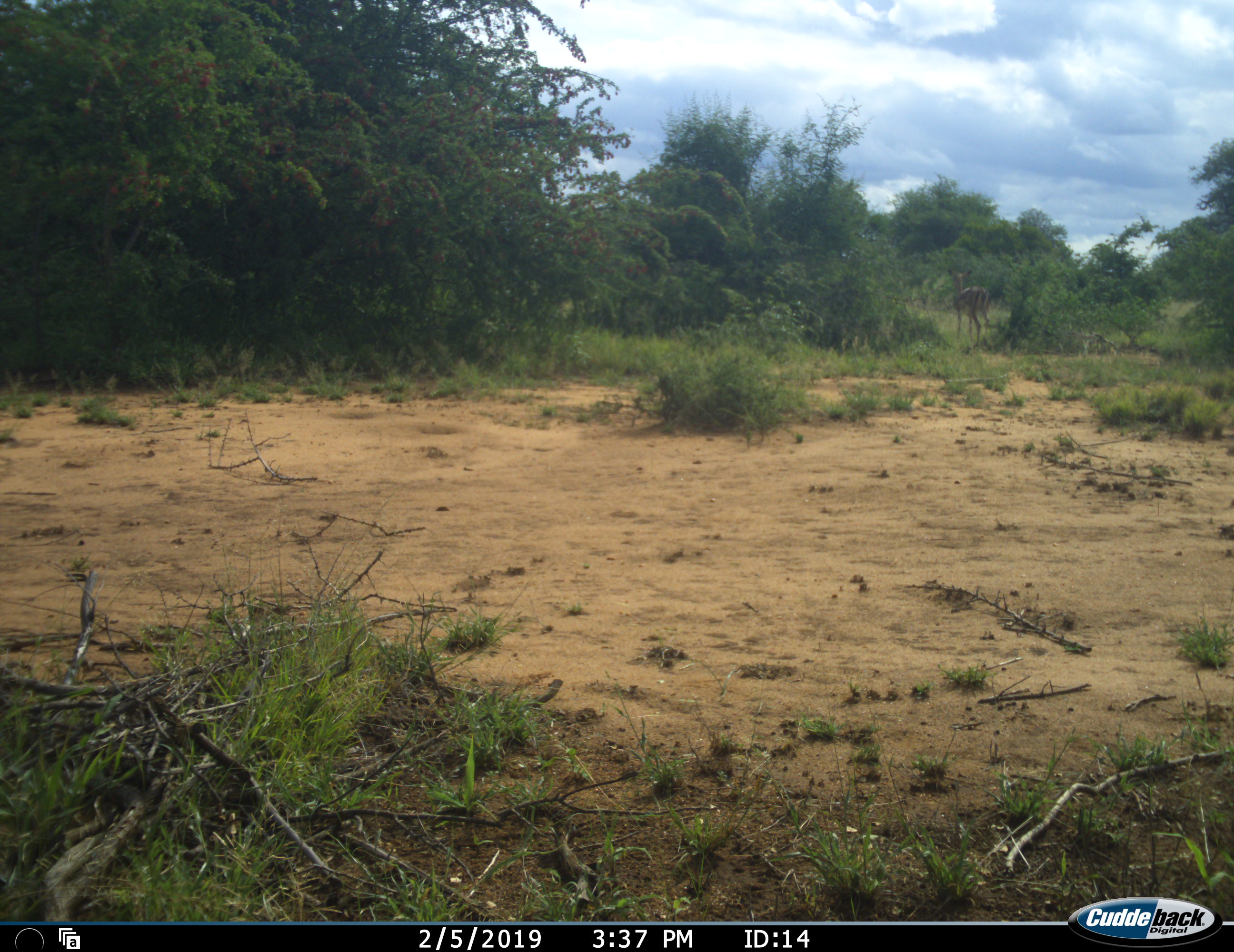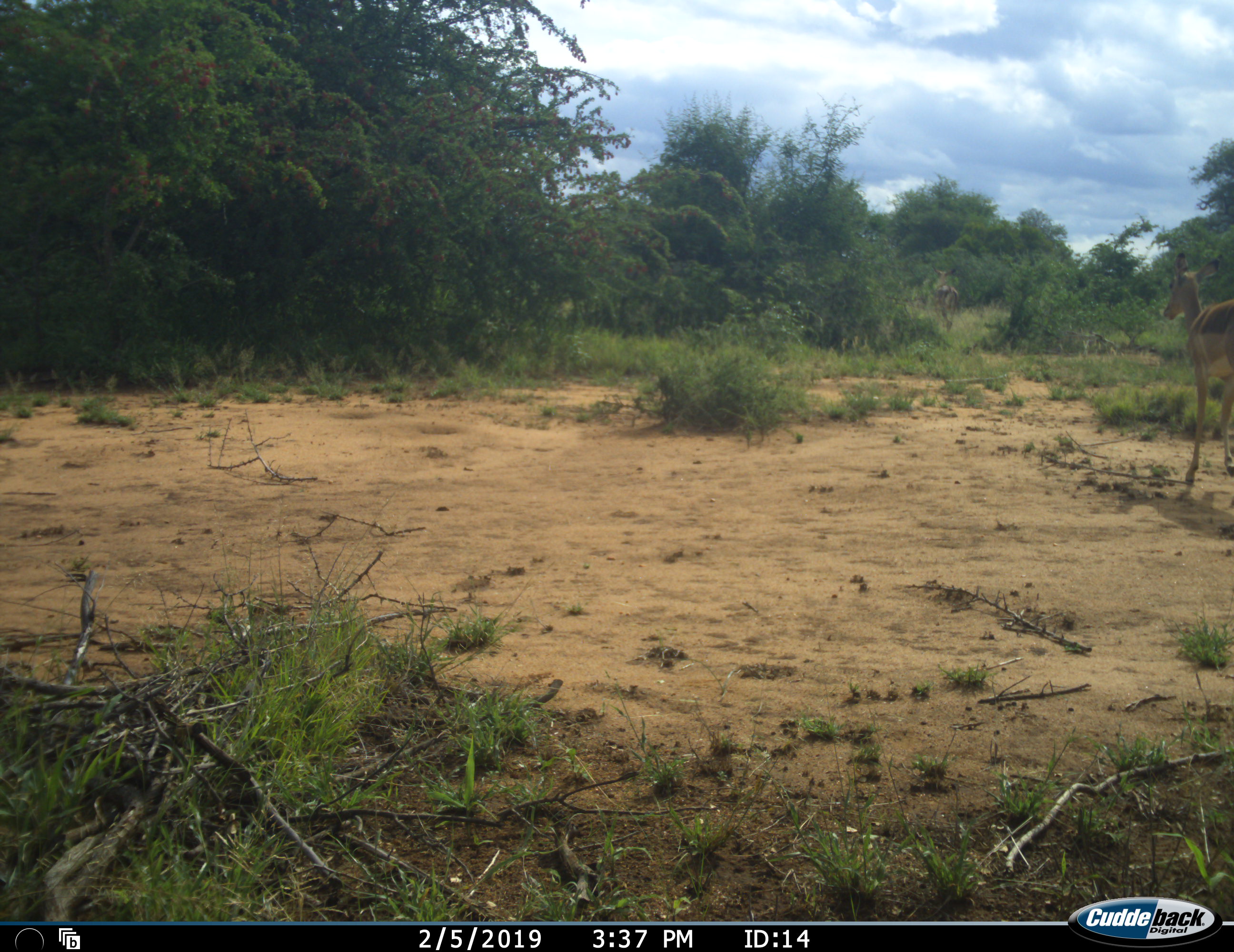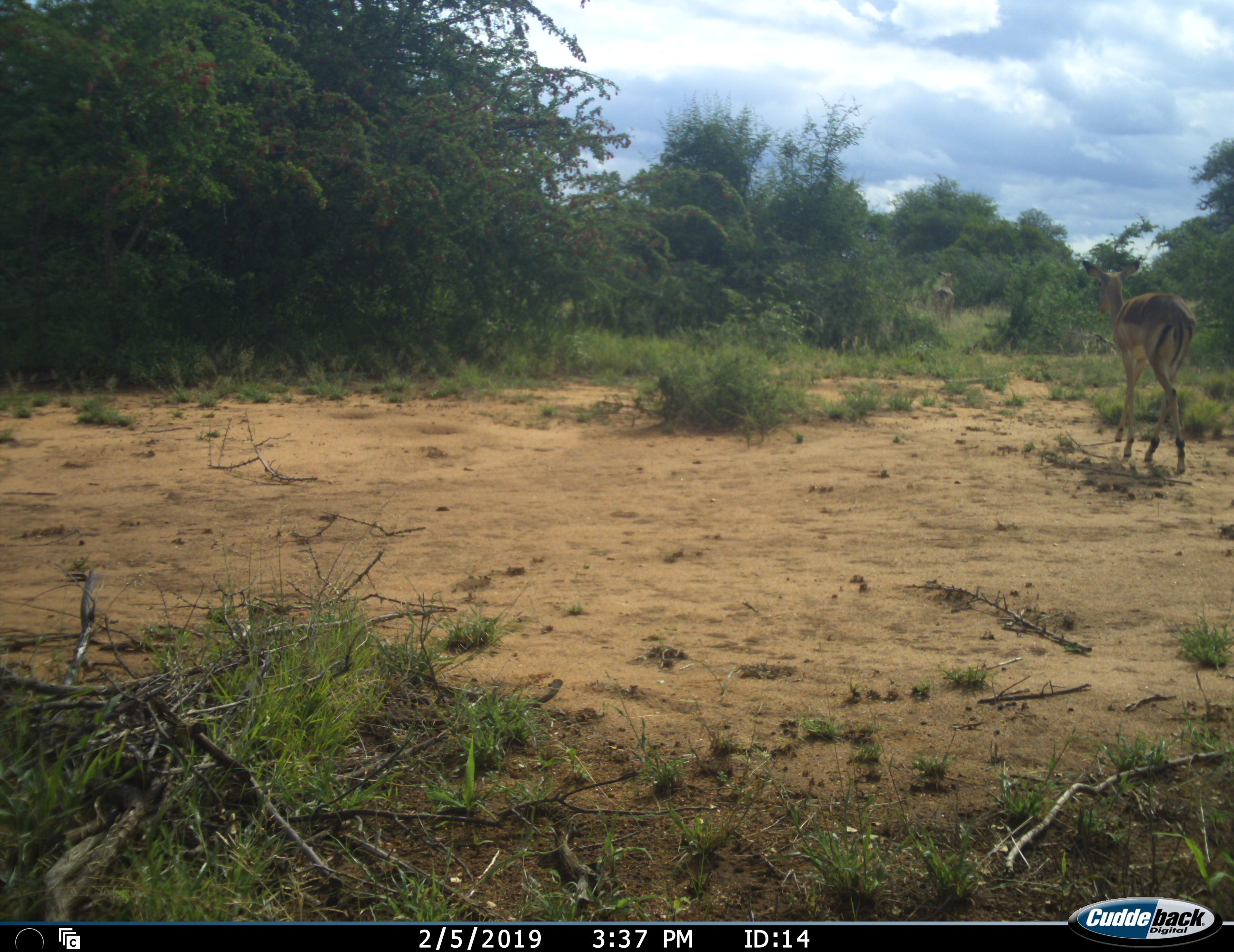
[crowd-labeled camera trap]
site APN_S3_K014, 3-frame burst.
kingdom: Animalia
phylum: Chordata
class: Mammalia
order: Artiodactyla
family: Bovidae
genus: Aepyceros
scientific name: Aepyceros melampus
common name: impala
Impala (Aepyceros melampus), count 2. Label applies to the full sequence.